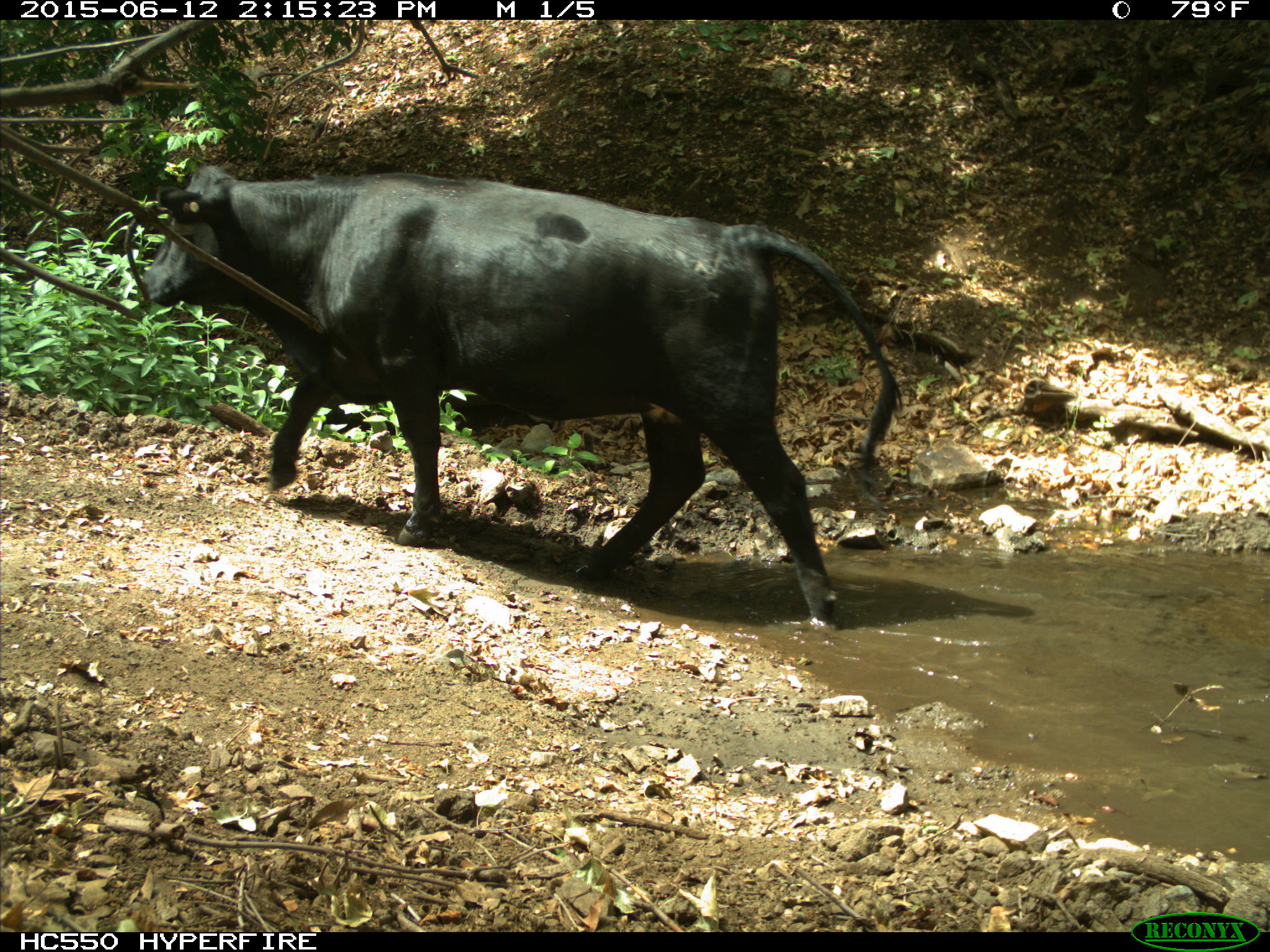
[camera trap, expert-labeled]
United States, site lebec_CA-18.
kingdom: Animalia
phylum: Chordata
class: Mammalia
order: Artiodactyla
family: Bovidae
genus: Bos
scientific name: Bos taurus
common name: domestic cow